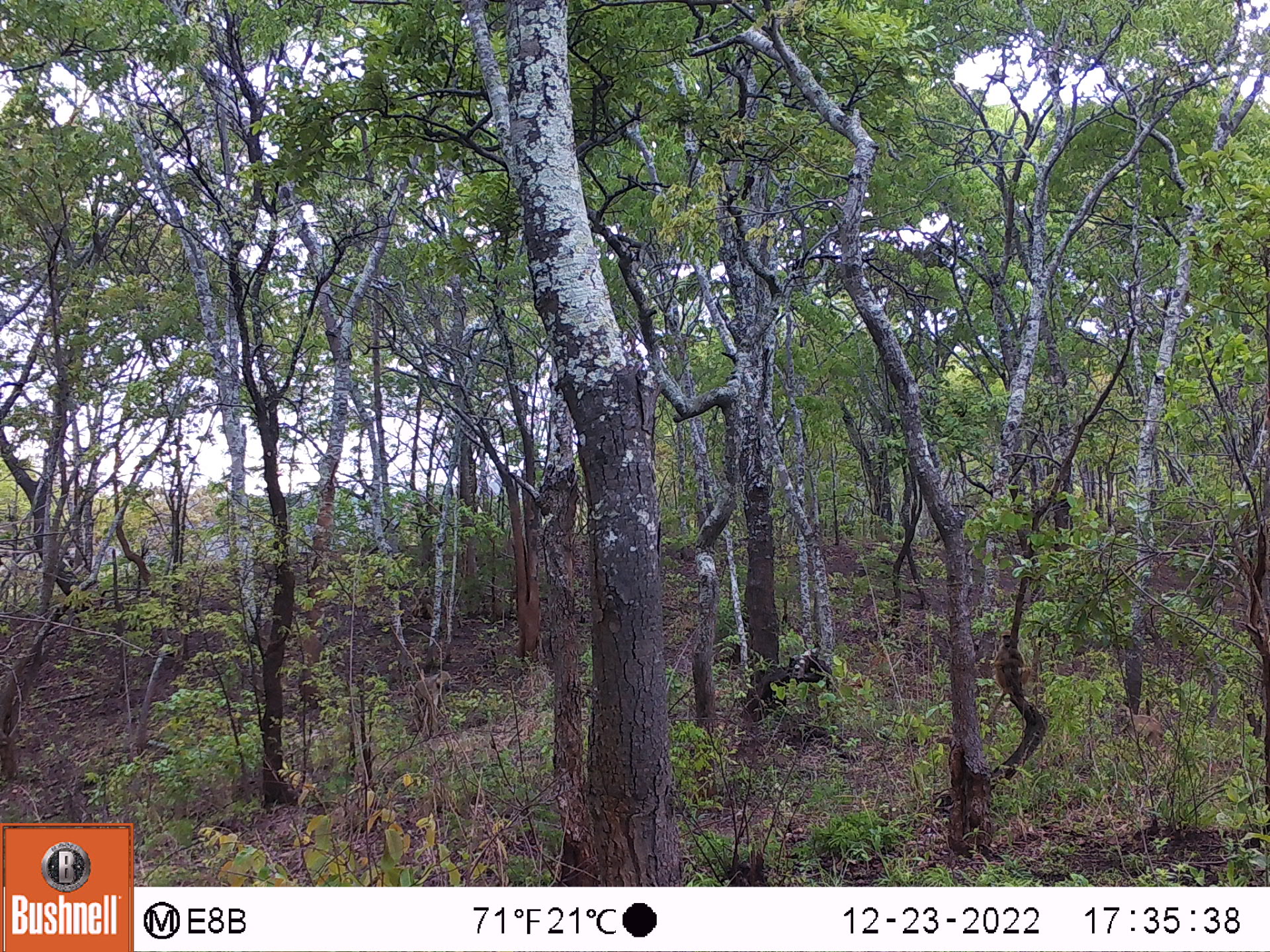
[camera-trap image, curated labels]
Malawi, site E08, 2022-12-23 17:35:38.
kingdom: Animalia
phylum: Chordata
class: Mammalia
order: Primates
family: Cercopithecidae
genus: Papio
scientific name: Papio cynocephalus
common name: yellow baboon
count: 3